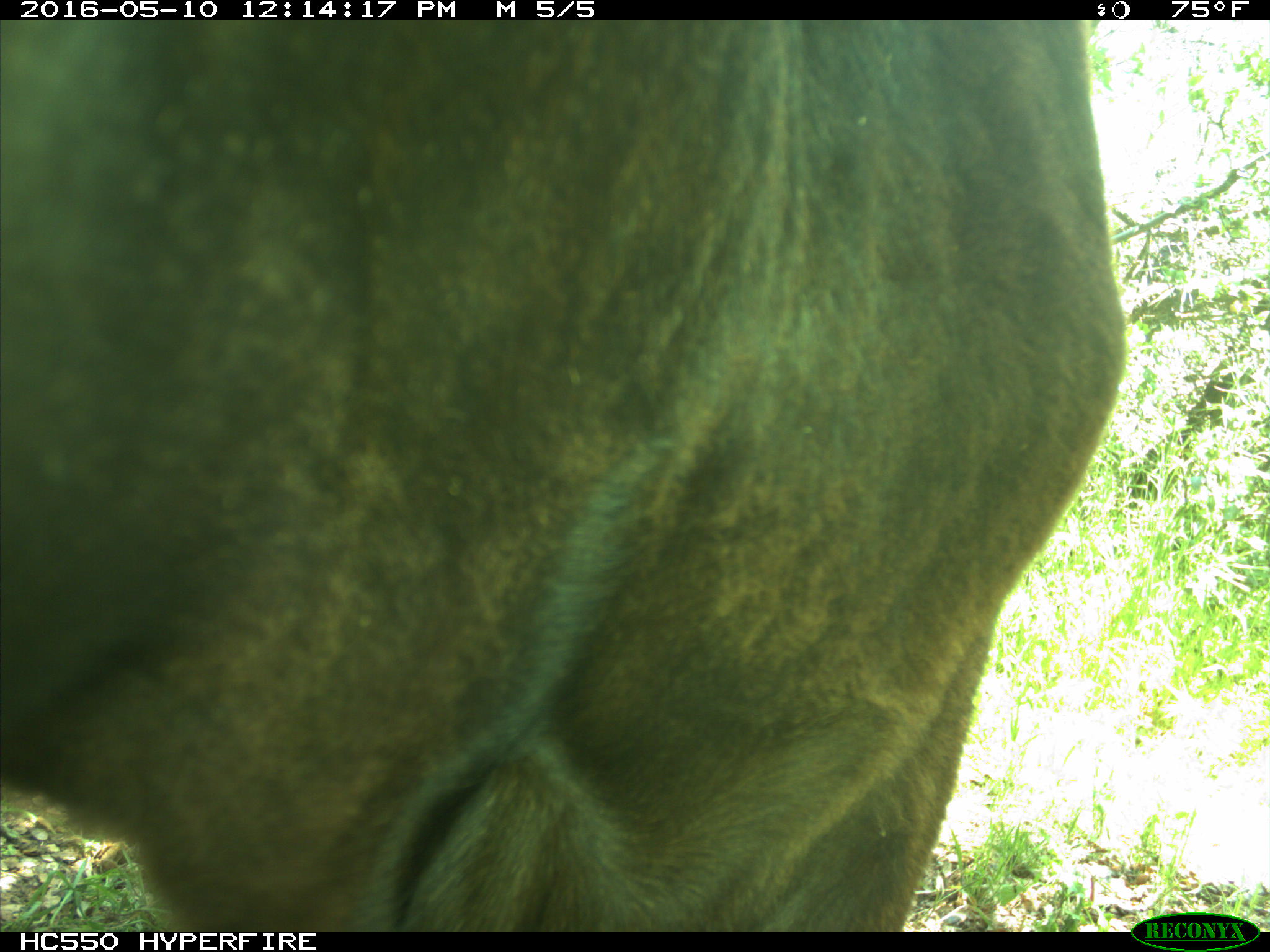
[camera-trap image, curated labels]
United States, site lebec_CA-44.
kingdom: Animalia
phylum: Chordata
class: Mammalia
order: Artiodactyla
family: Bovidae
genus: Bos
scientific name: Bos taurus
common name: domestic cow